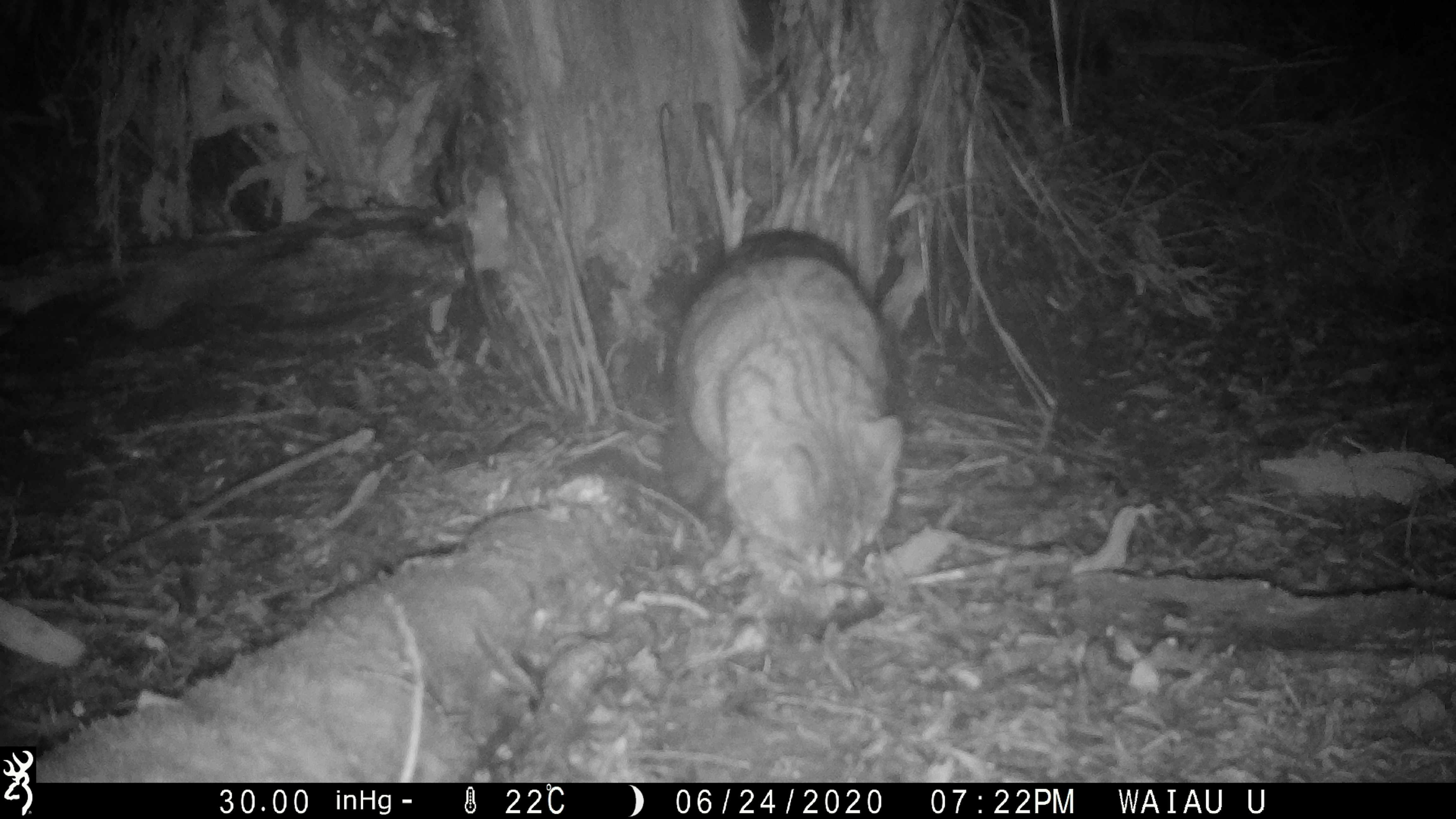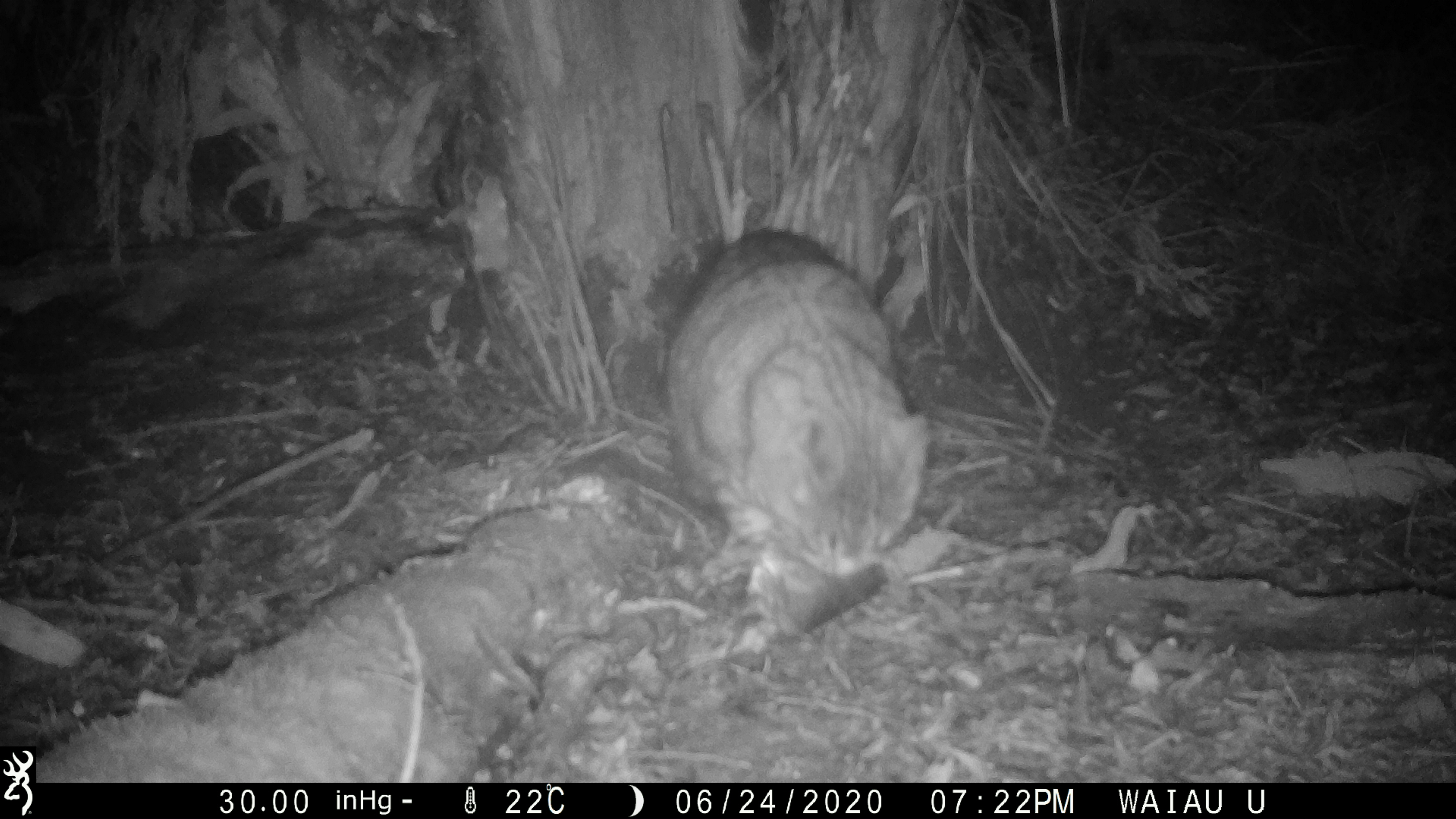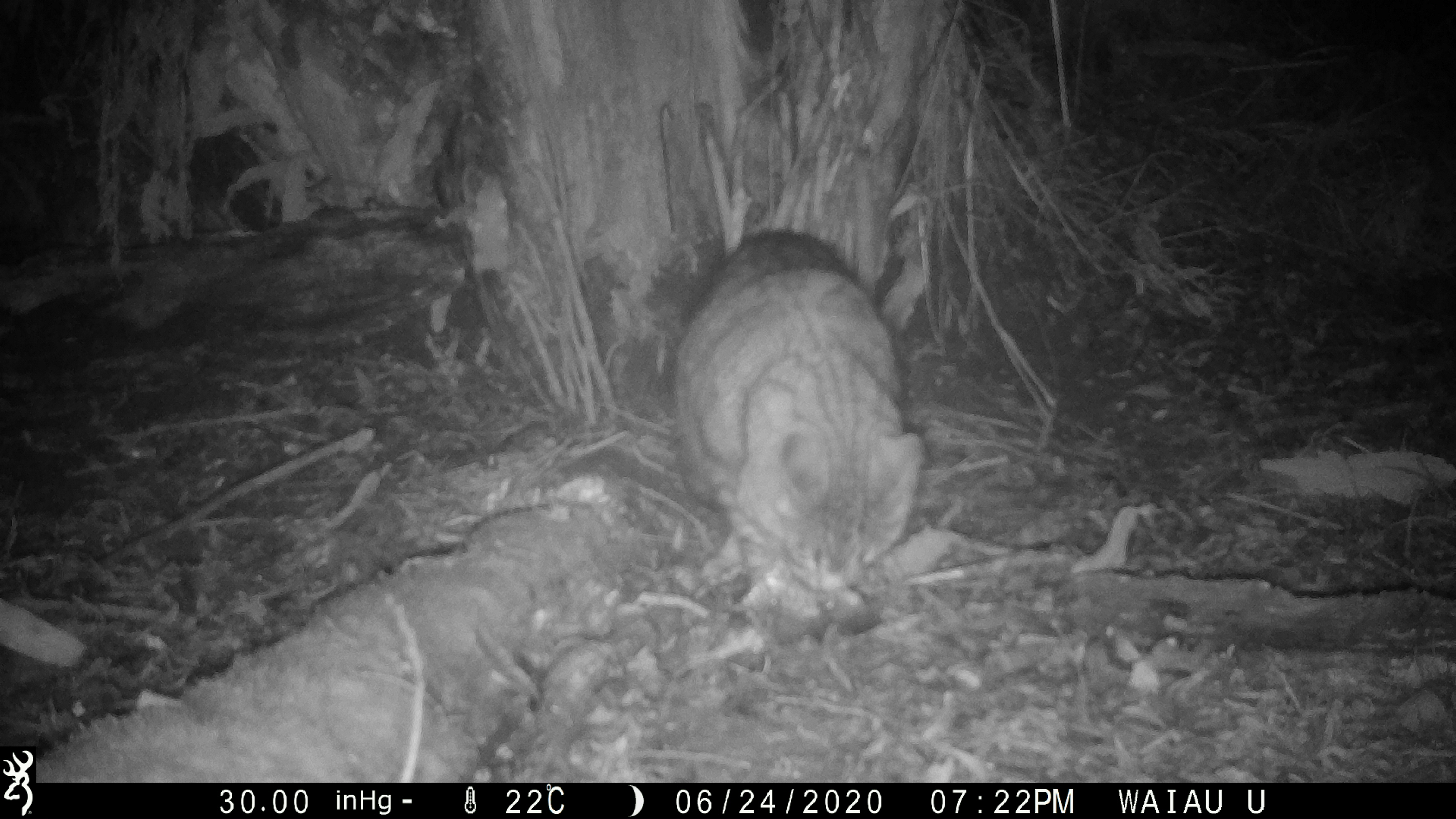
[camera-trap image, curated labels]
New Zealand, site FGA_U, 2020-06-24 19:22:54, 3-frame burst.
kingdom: Animalia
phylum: Chordata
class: Mammalia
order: Carnivora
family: Felidae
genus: Felis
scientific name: Felis catus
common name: domestic cat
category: cat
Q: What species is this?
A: Cat (domestic cat) (Felis catus).